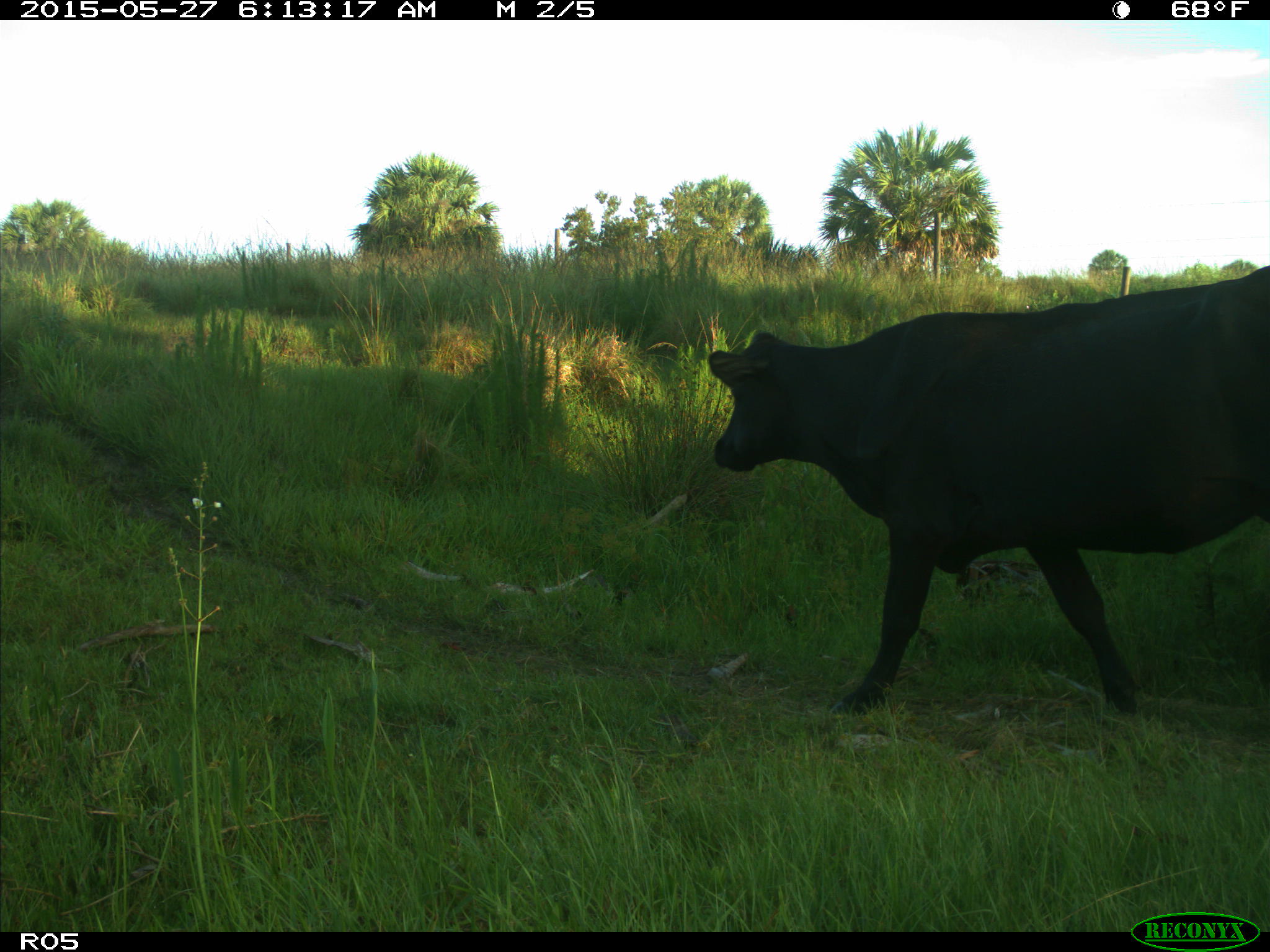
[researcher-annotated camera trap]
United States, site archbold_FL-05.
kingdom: Animalia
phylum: Chordata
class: Mammalia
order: Artiodactyla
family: Bovidae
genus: Bos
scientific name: Bos taurus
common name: domestic cow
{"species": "Bos taurus (domestic cow)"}